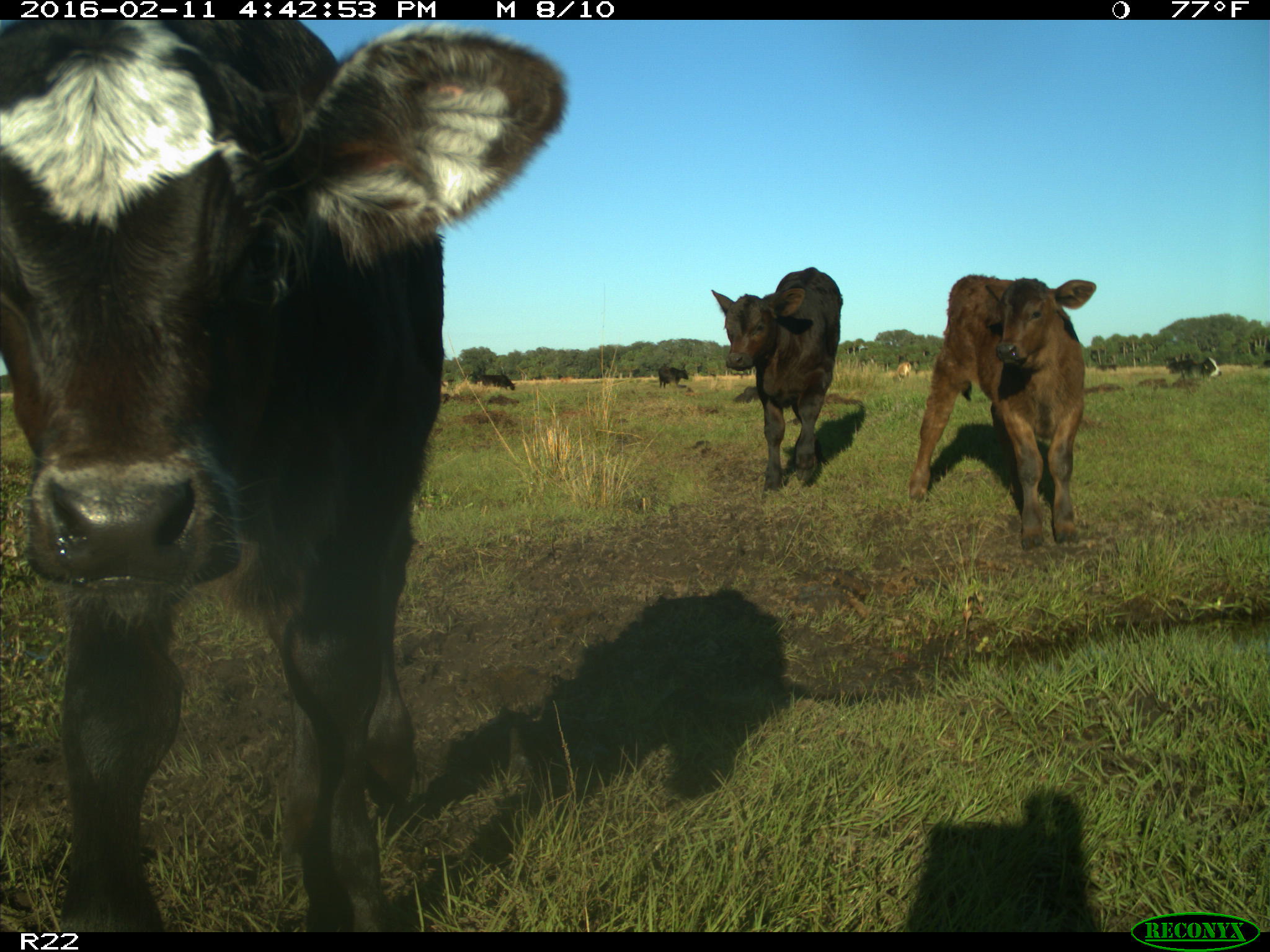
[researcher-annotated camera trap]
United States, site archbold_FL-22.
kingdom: Animalia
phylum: Chordata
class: Mammalia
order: Artiodactyla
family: Bovidae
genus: Bos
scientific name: Bos taurus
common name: domestic cow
Bos taurus (domestic cow).